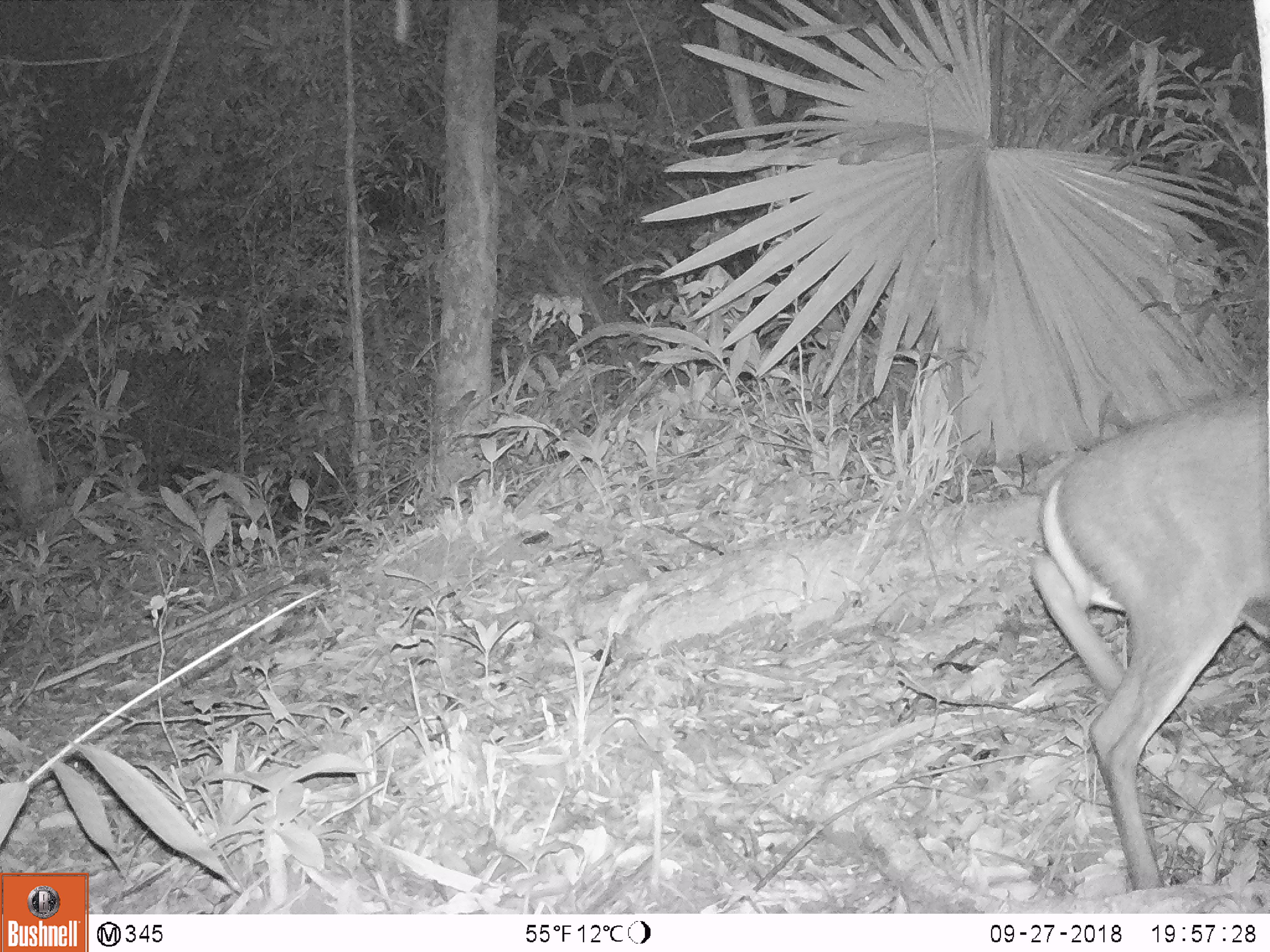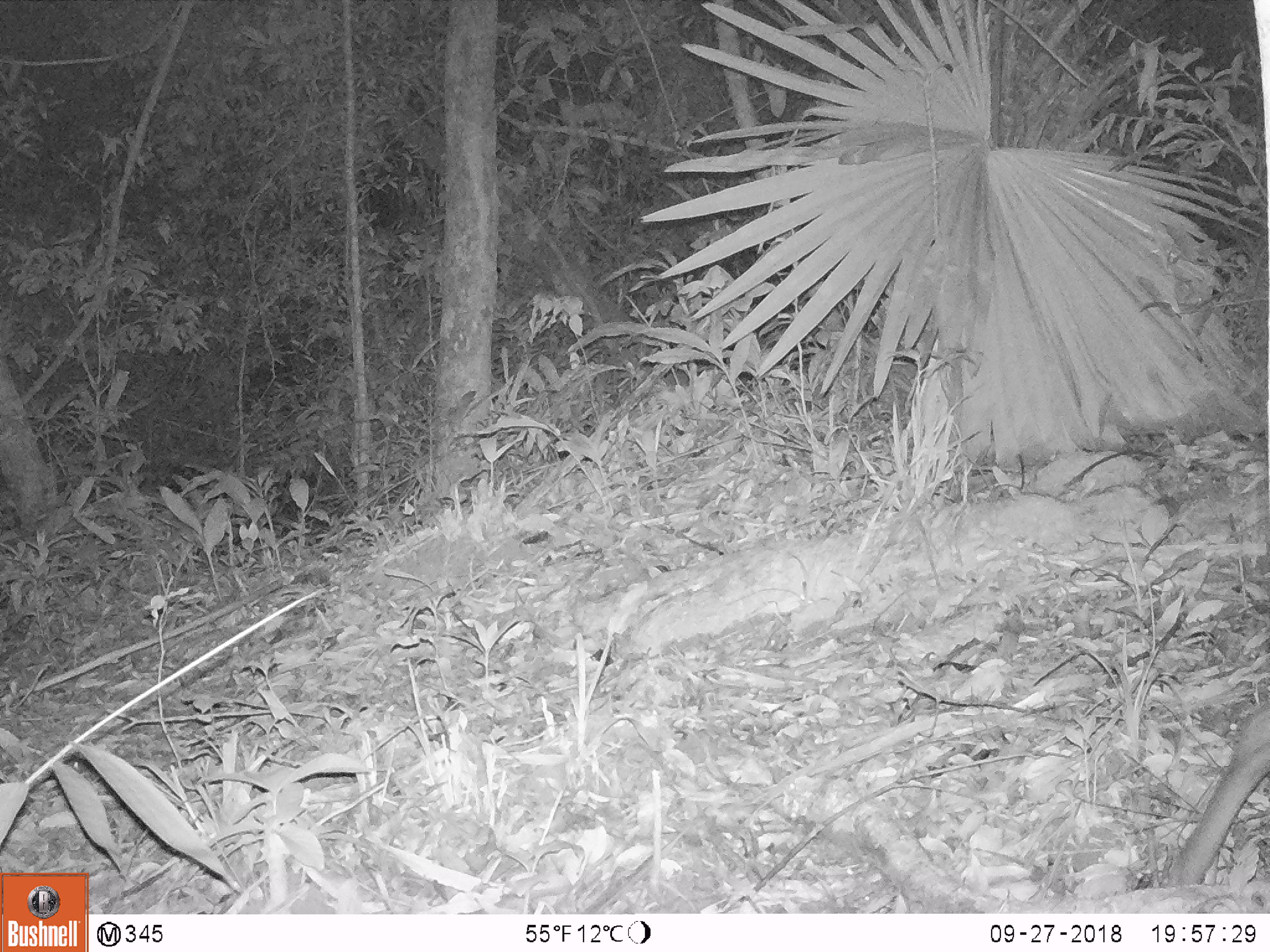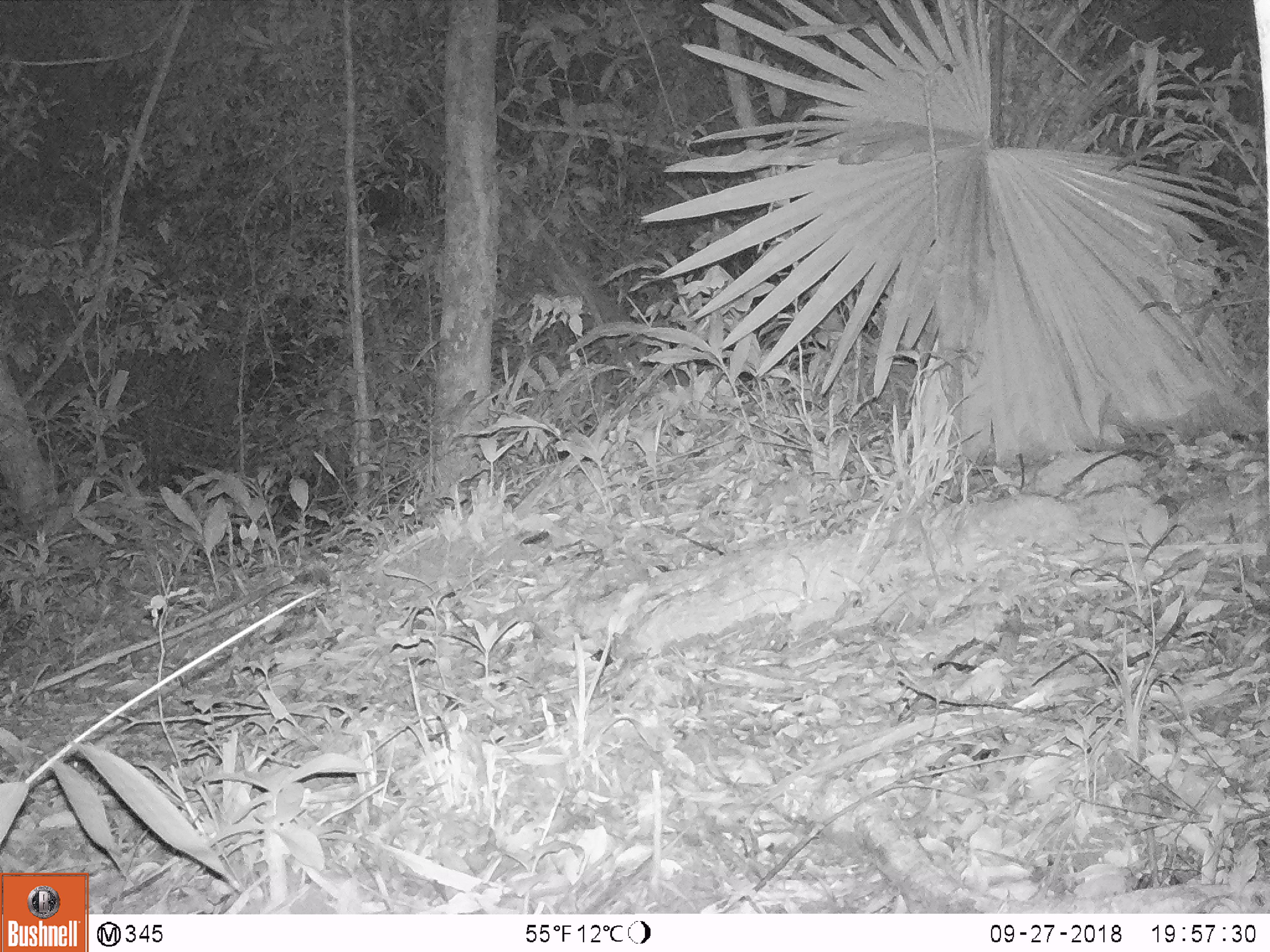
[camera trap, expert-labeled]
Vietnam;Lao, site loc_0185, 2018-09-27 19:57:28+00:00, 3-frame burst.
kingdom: Animalia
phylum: Chordata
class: Mammalia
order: Artiodactyla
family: Cervidae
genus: Muntiacus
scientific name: Muntiacus rooseveltorum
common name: roosevelt's muntjac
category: roosevelts muntjac group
Roosevelts muntjac group (roosevelt's muntjac) (Muntiacus rooseveltorum). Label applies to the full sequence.